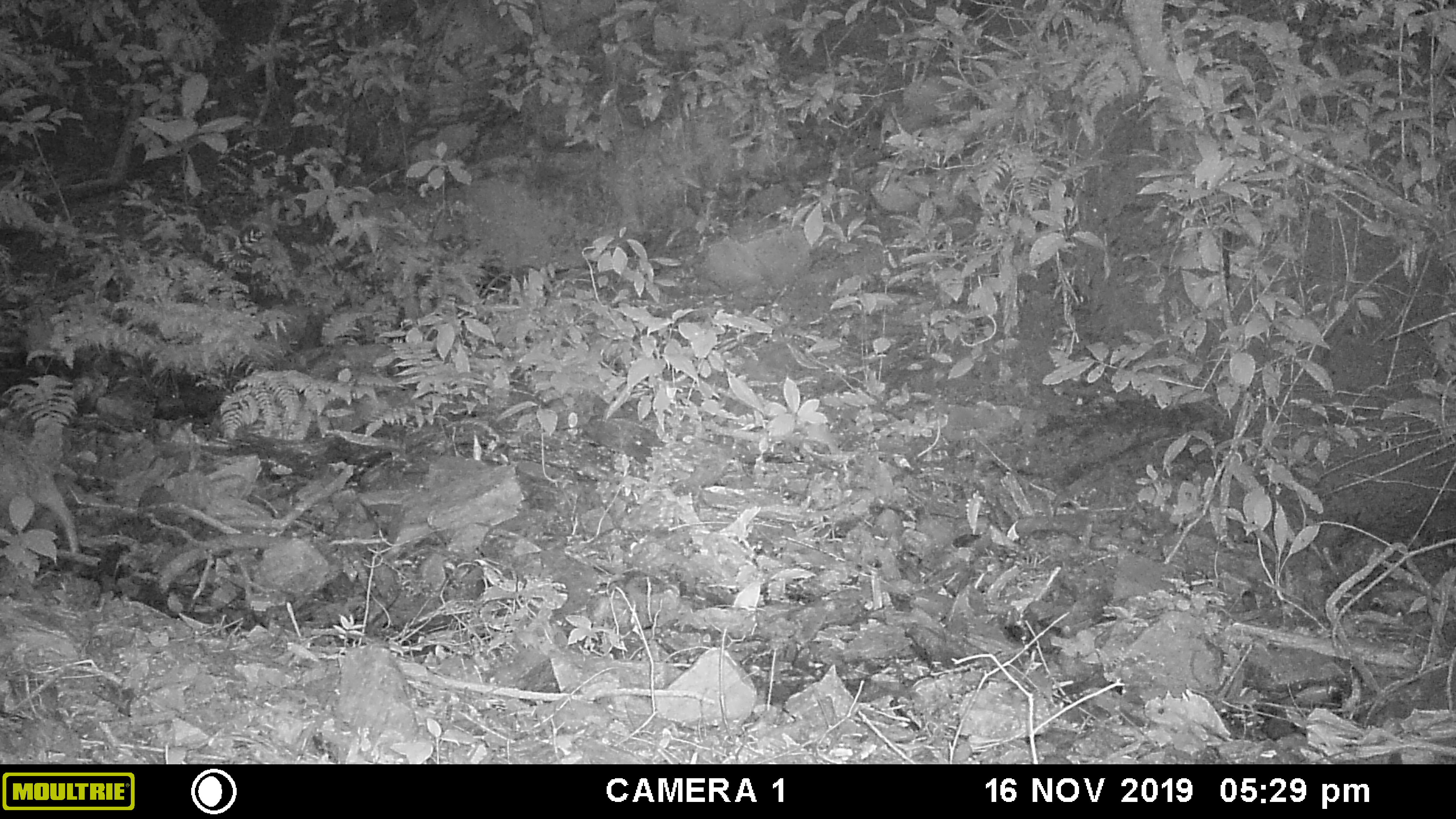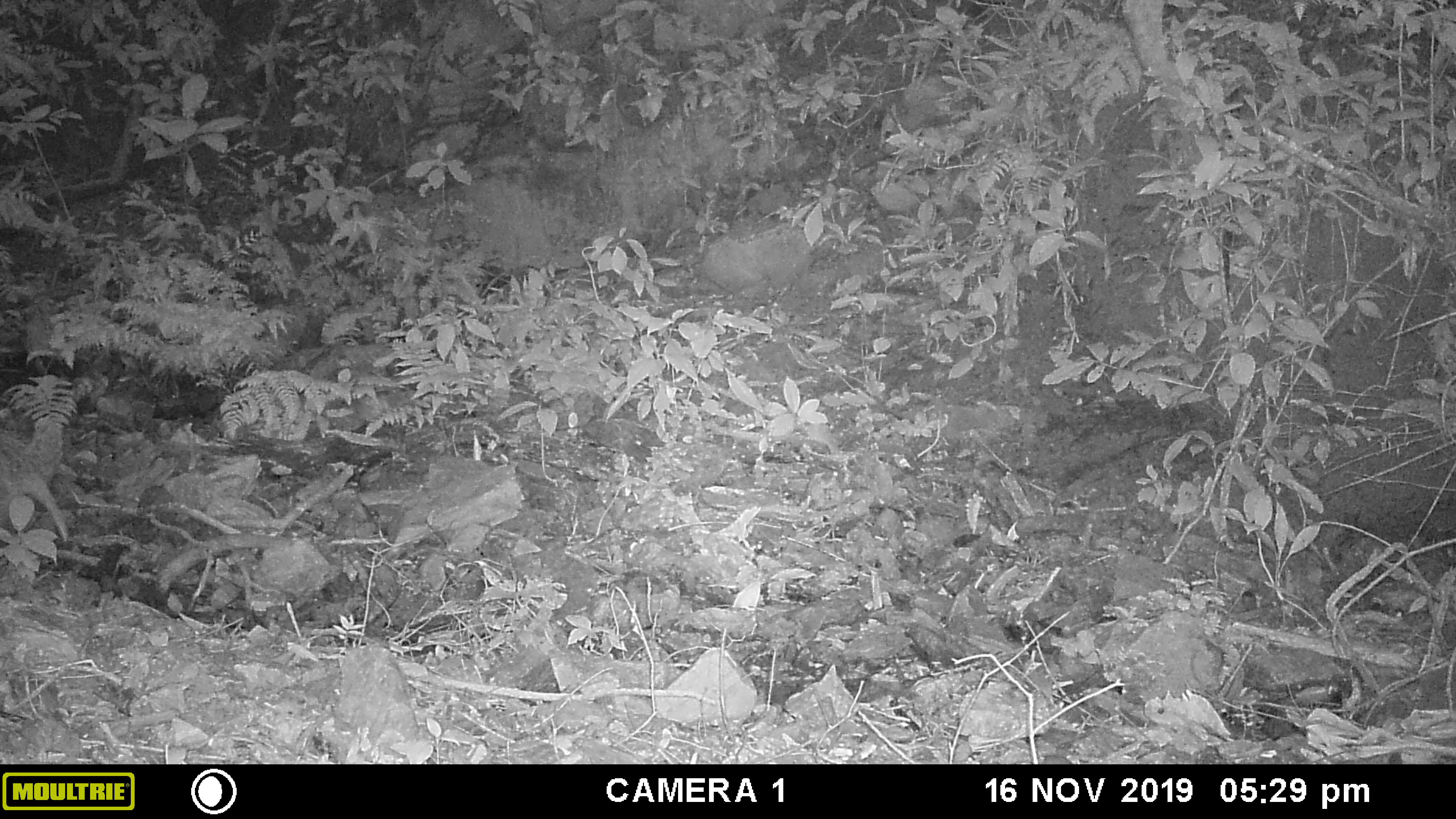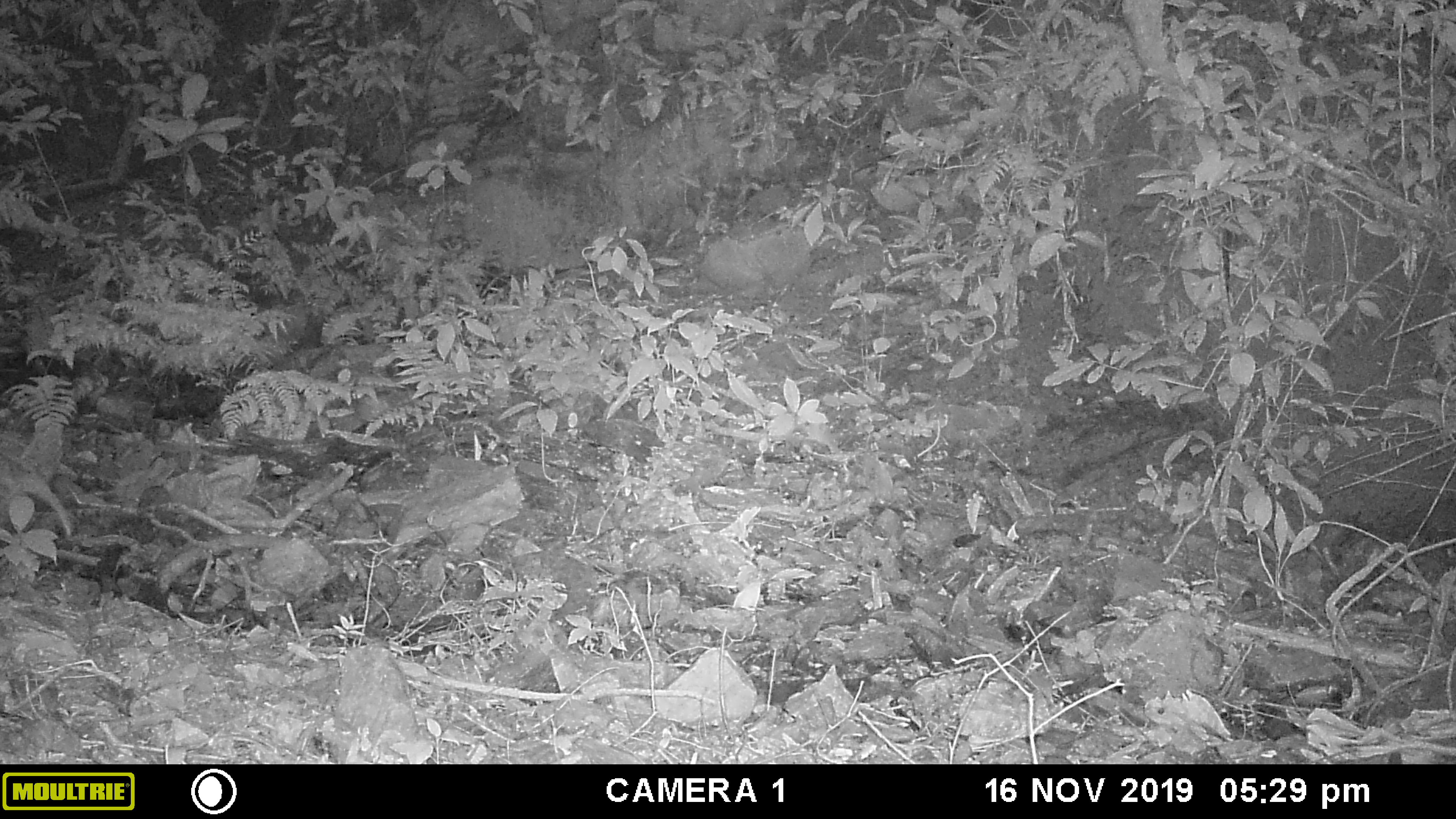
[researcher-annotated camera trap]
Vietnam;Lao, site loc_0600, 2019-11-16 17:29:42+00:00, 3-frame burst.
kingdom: Animalia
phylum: Chordata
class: Mammalia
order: Carnivora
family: Mustelidae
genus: Arctonyx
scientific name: Arctonyx collaris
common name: hog badger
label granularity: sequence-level